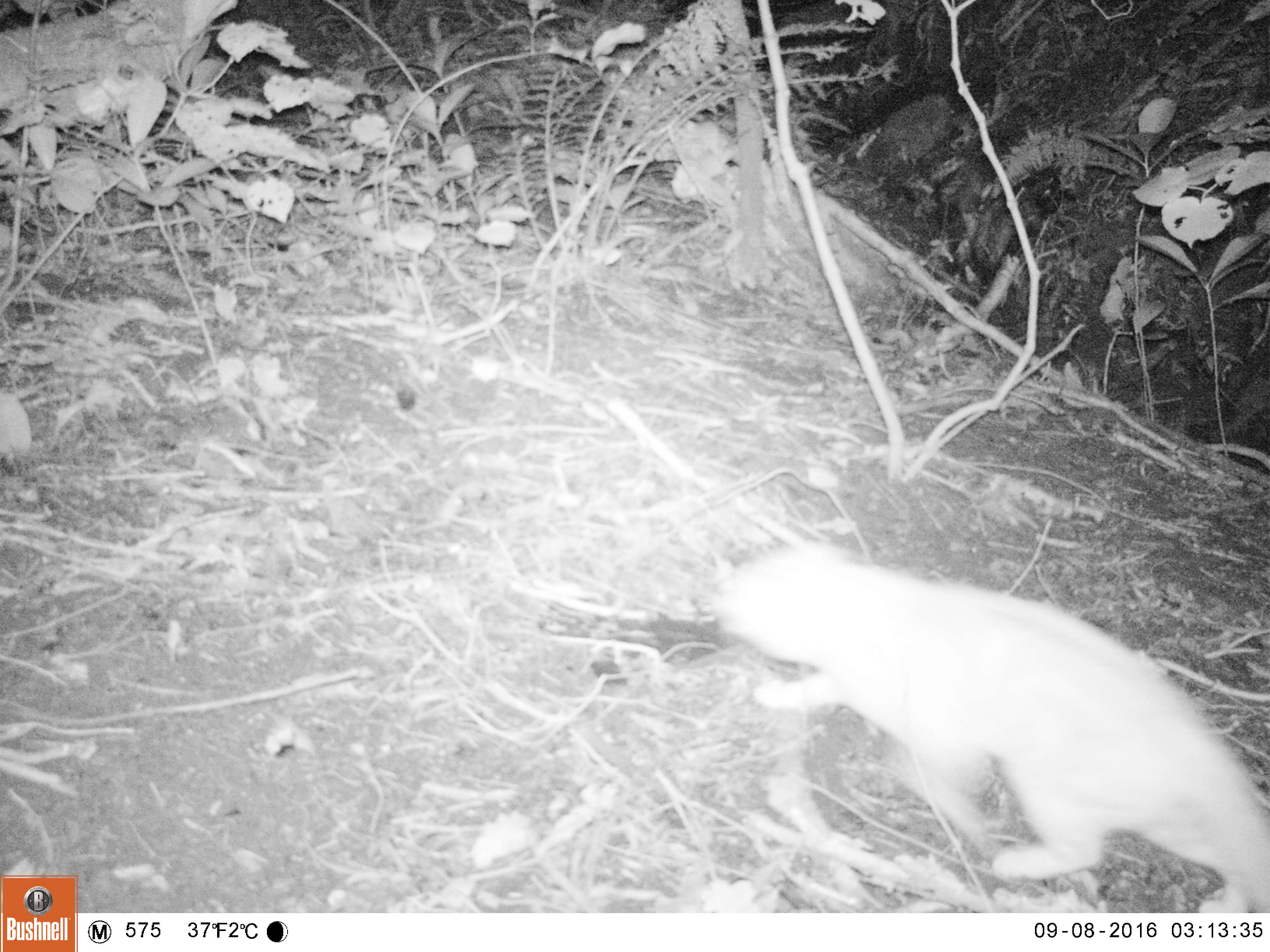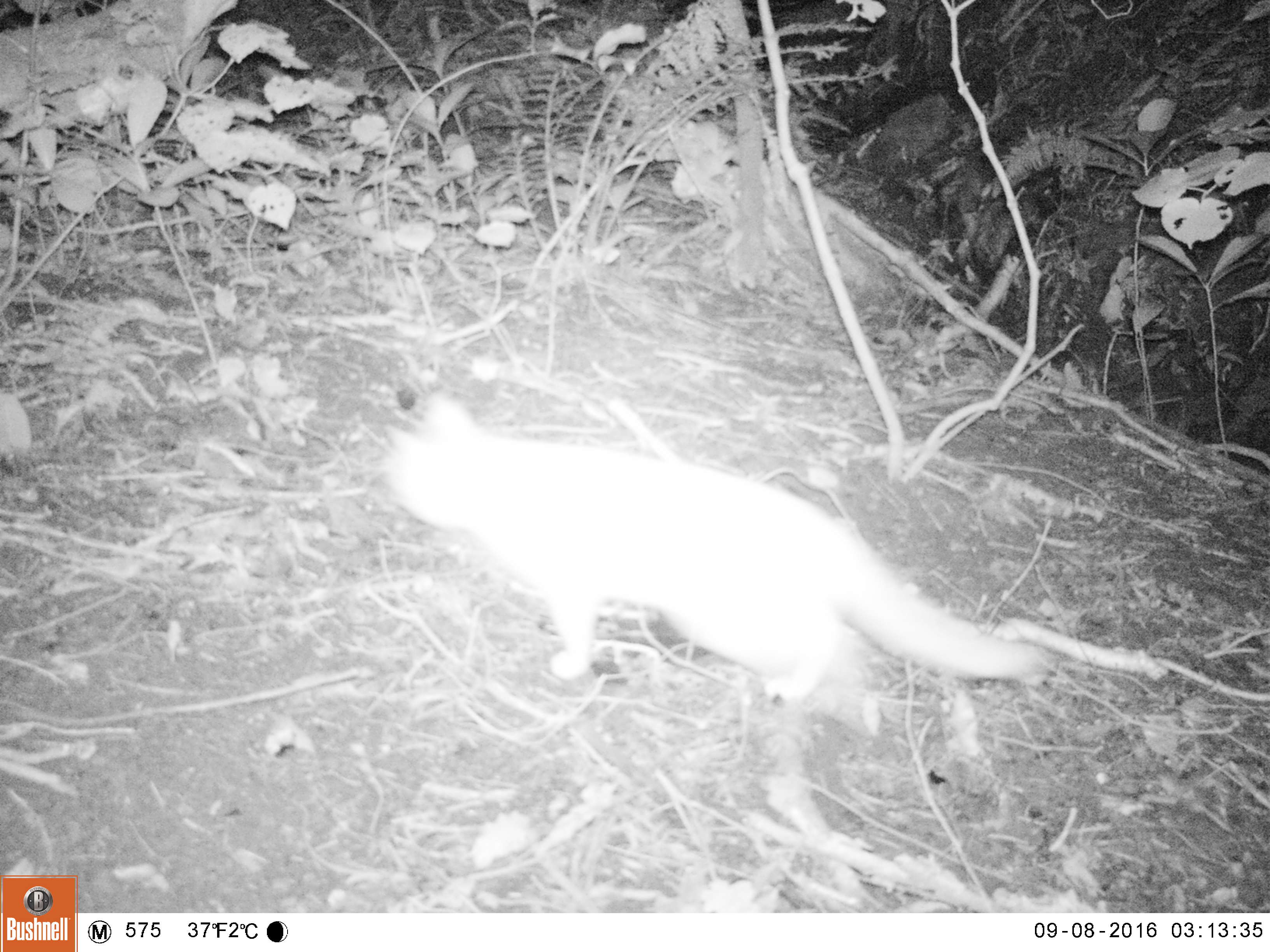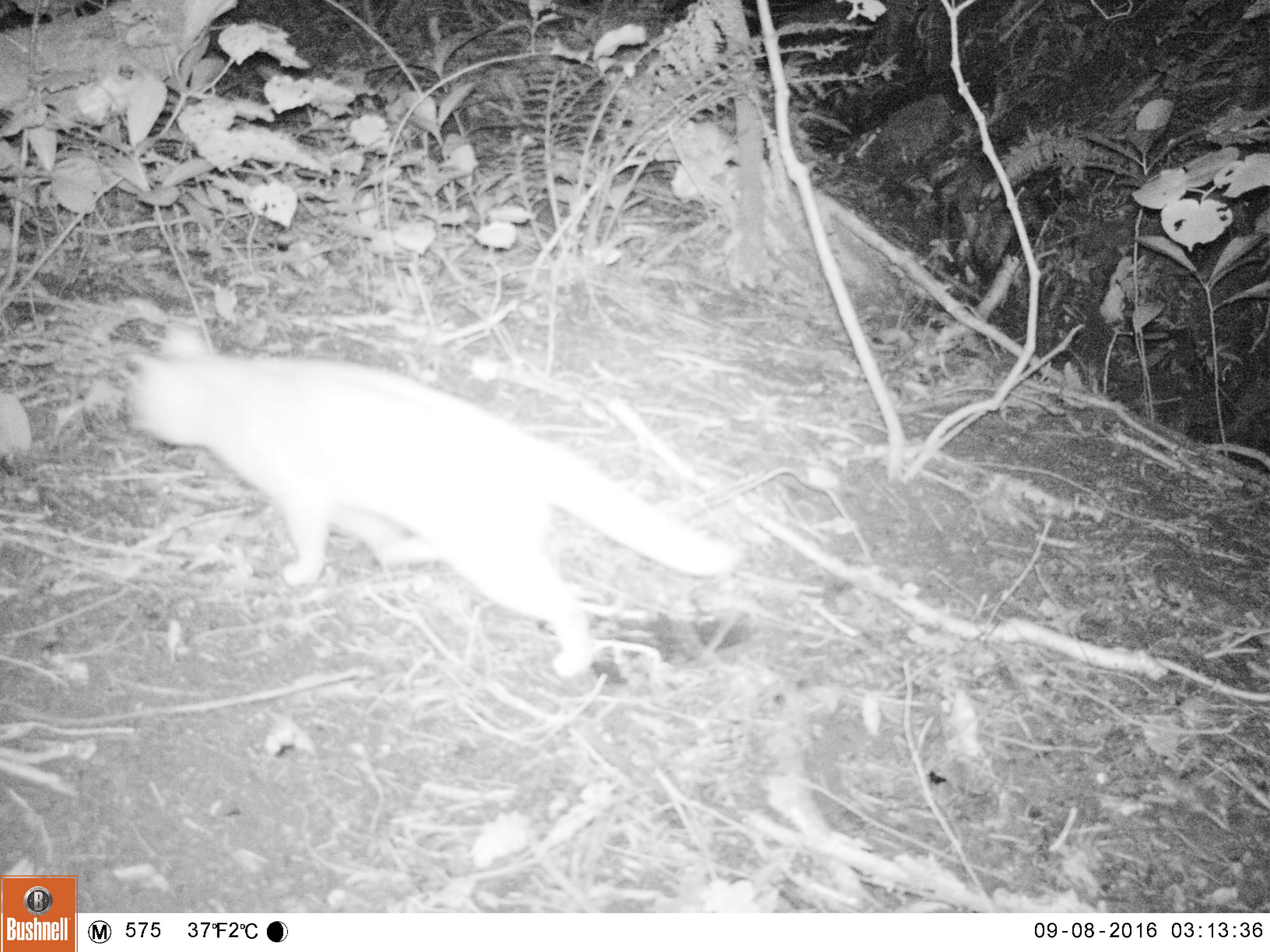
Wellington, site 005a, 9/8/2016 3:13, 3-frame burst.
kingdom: Animalia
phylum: Chordata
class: Mammalia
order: Carnivora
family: Felidae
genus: Felis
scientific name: Felis catus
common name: cat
Cat (Felis catus).